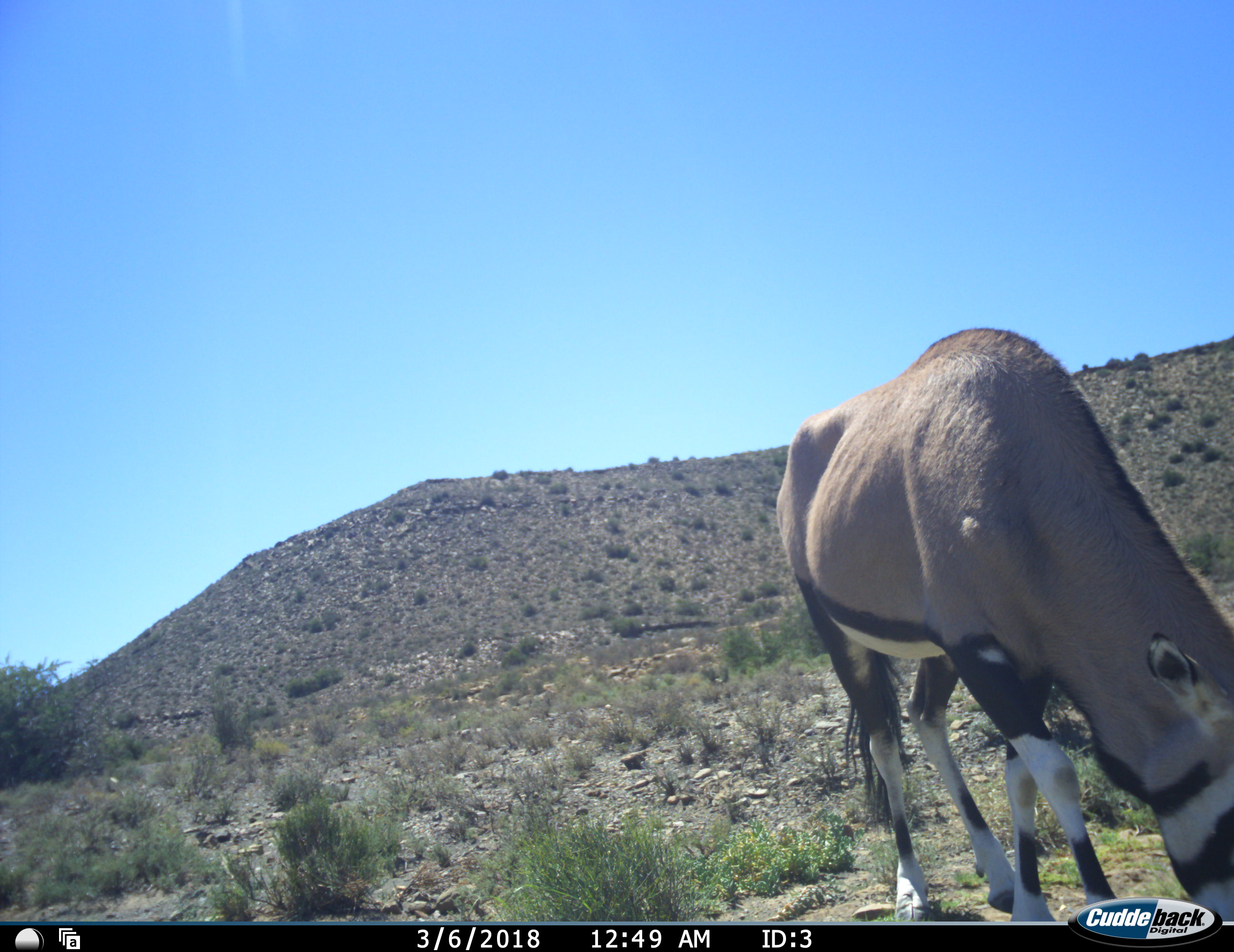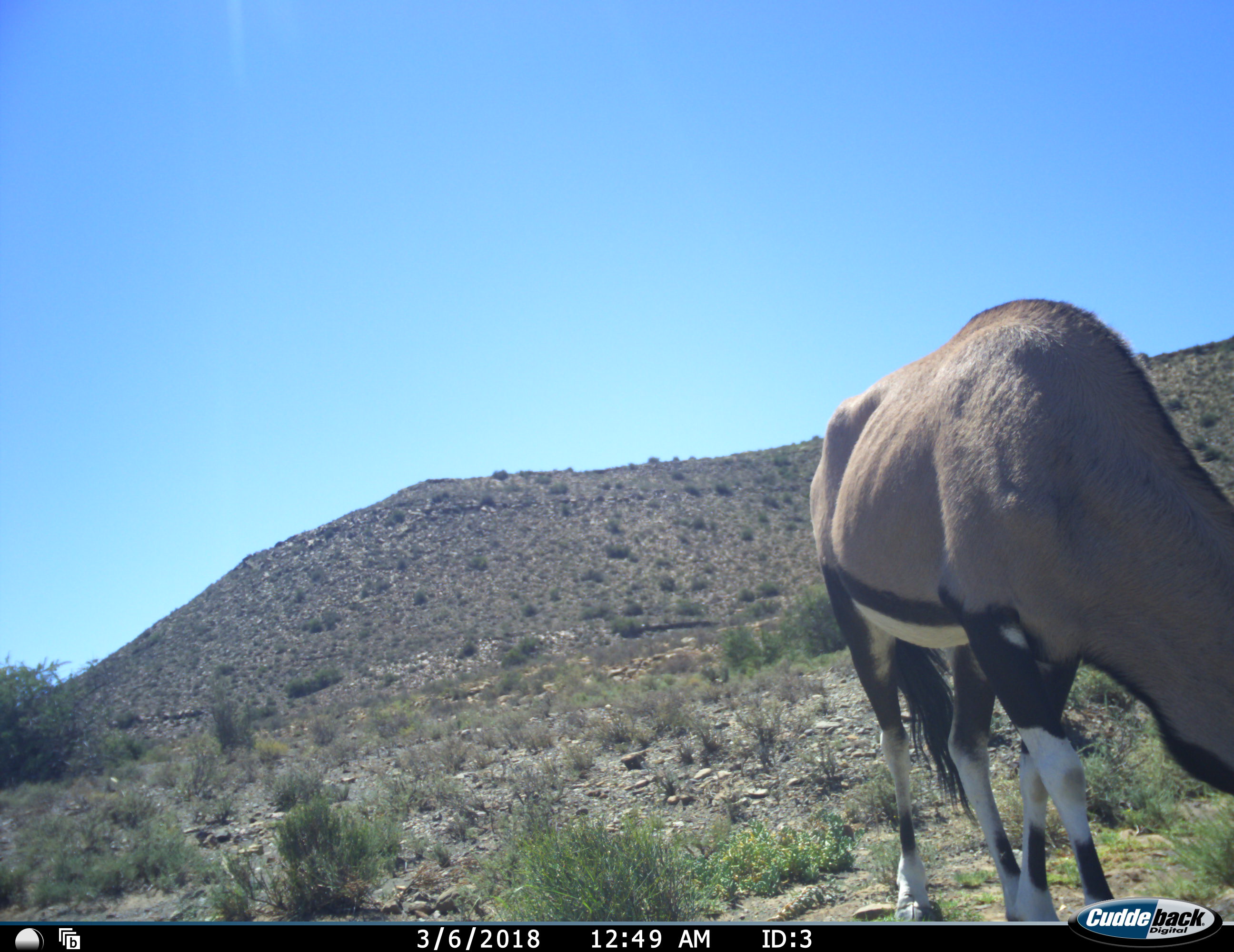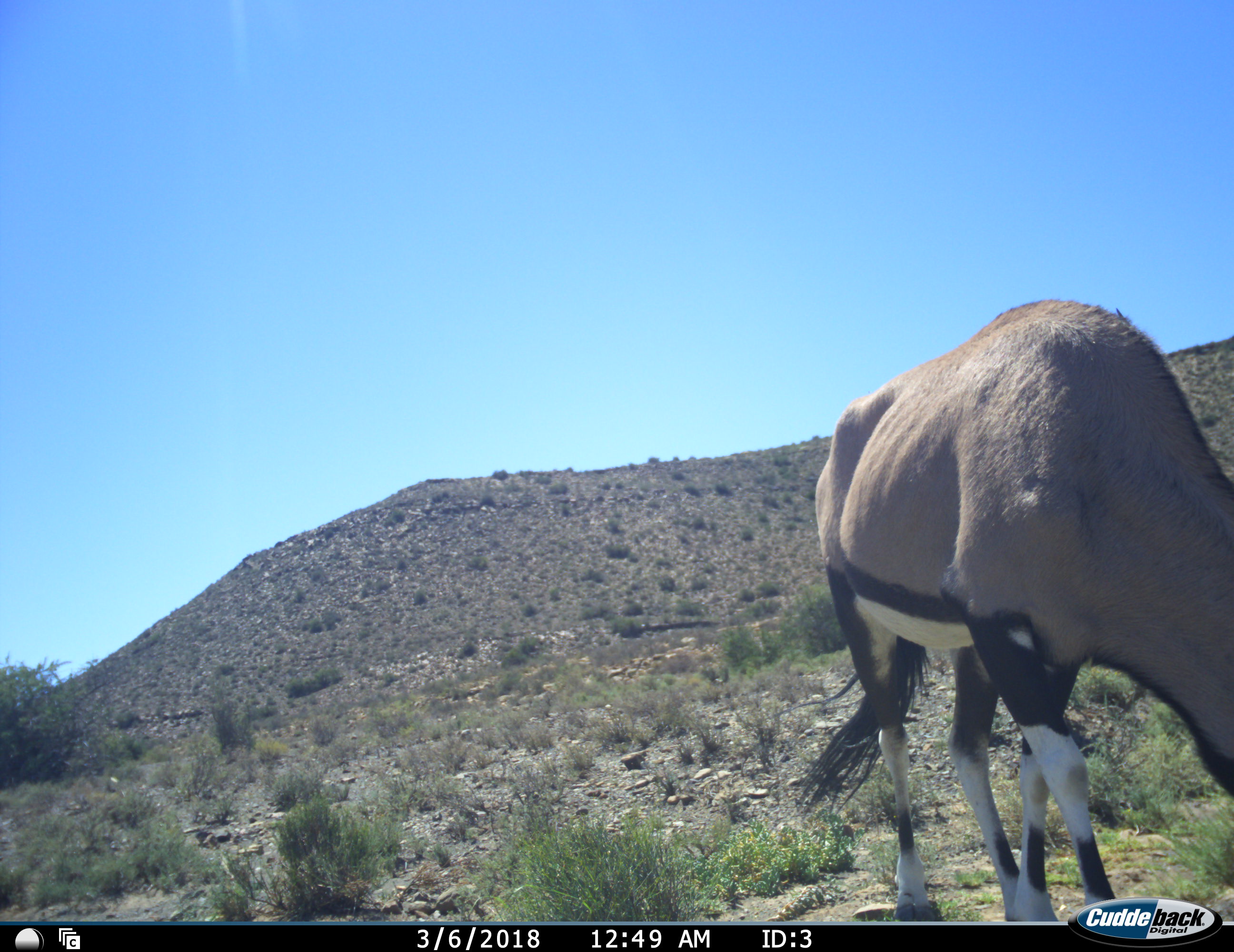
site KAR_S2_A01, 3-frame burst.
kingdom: Animalia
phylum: Chordata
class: Mammalia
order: Artiodactyla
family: Bovidae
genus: Oryx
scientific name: Oryx gazella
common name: gemsbok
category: oryx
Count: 1.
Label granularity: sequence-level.